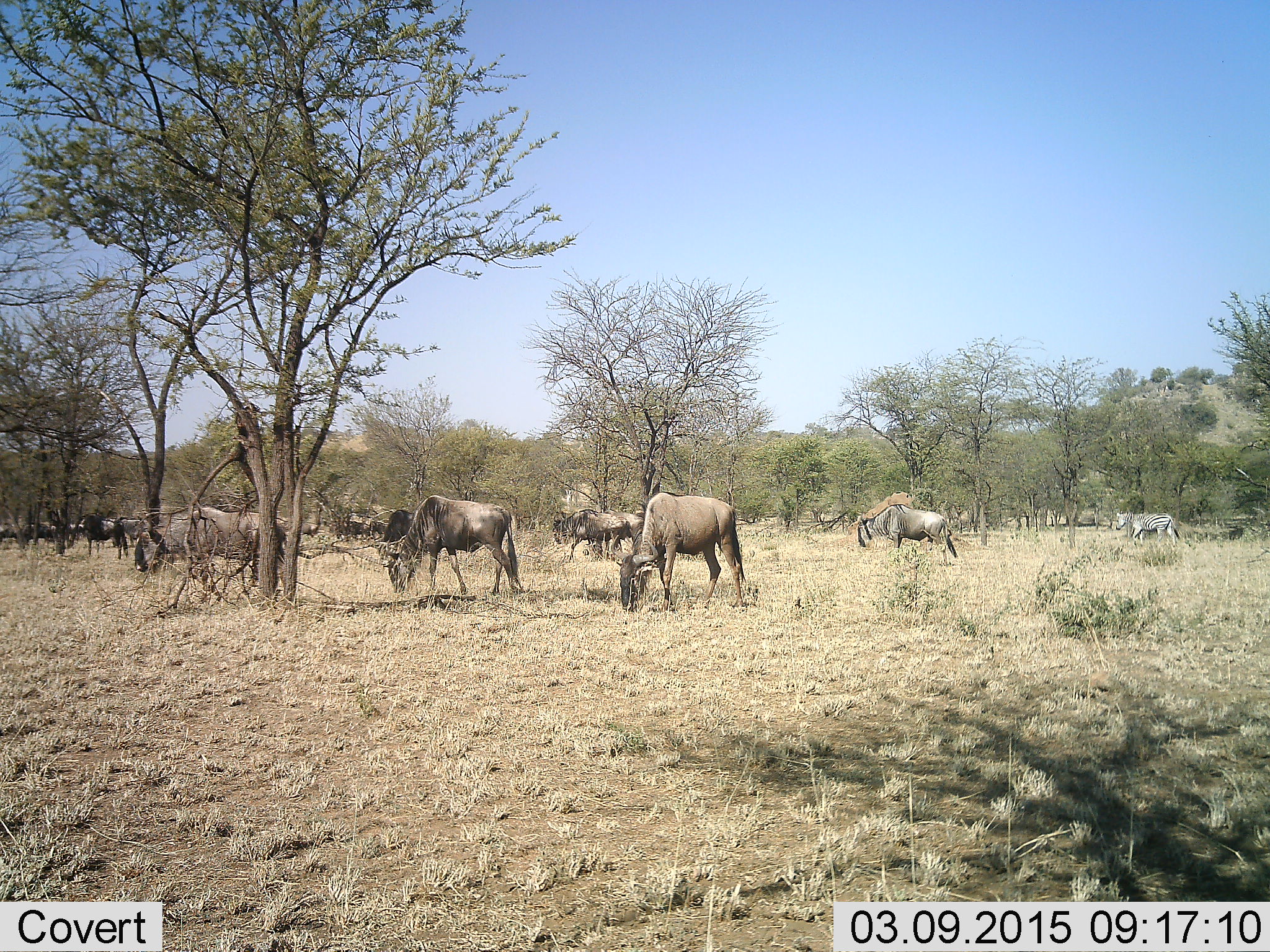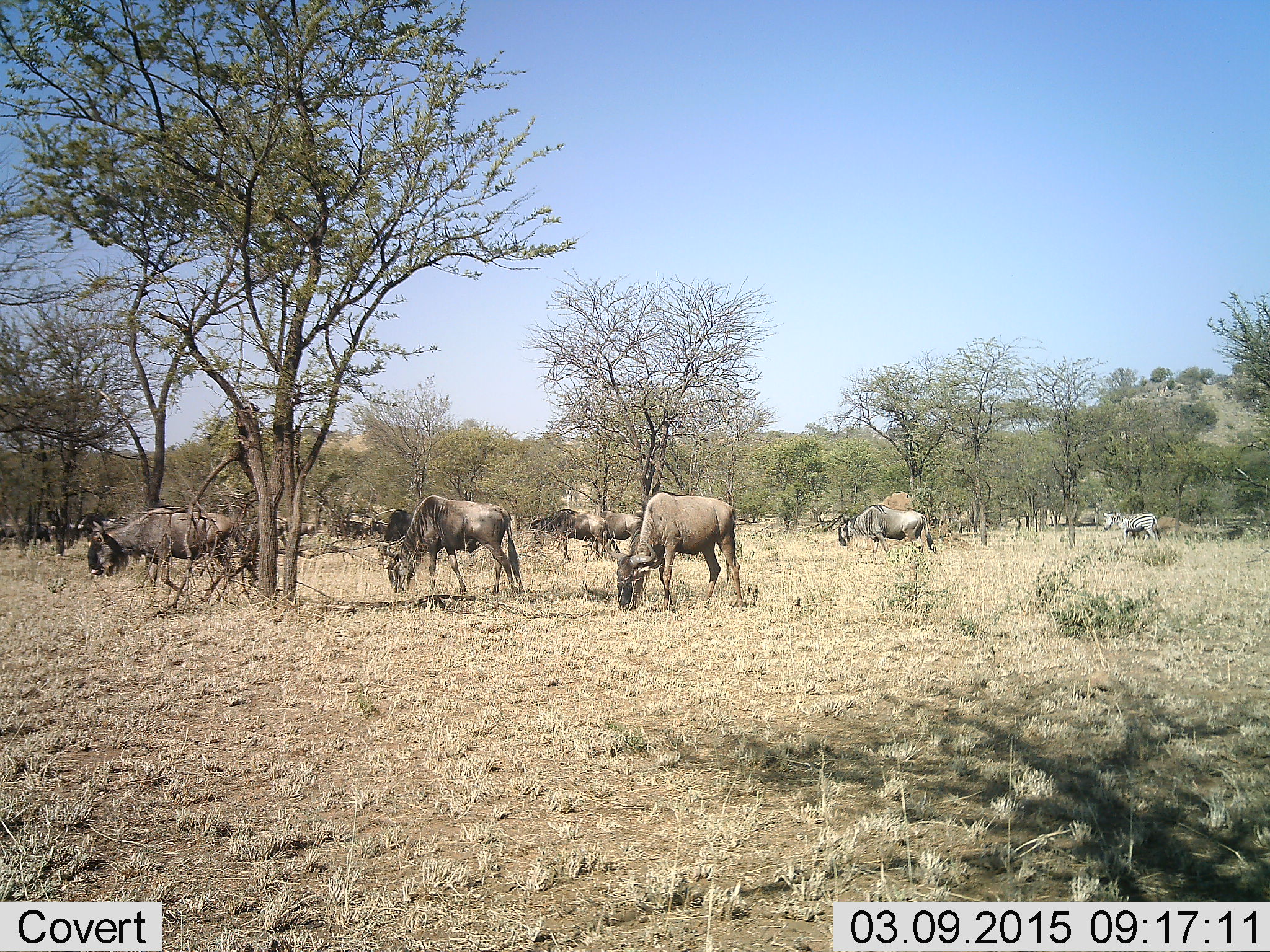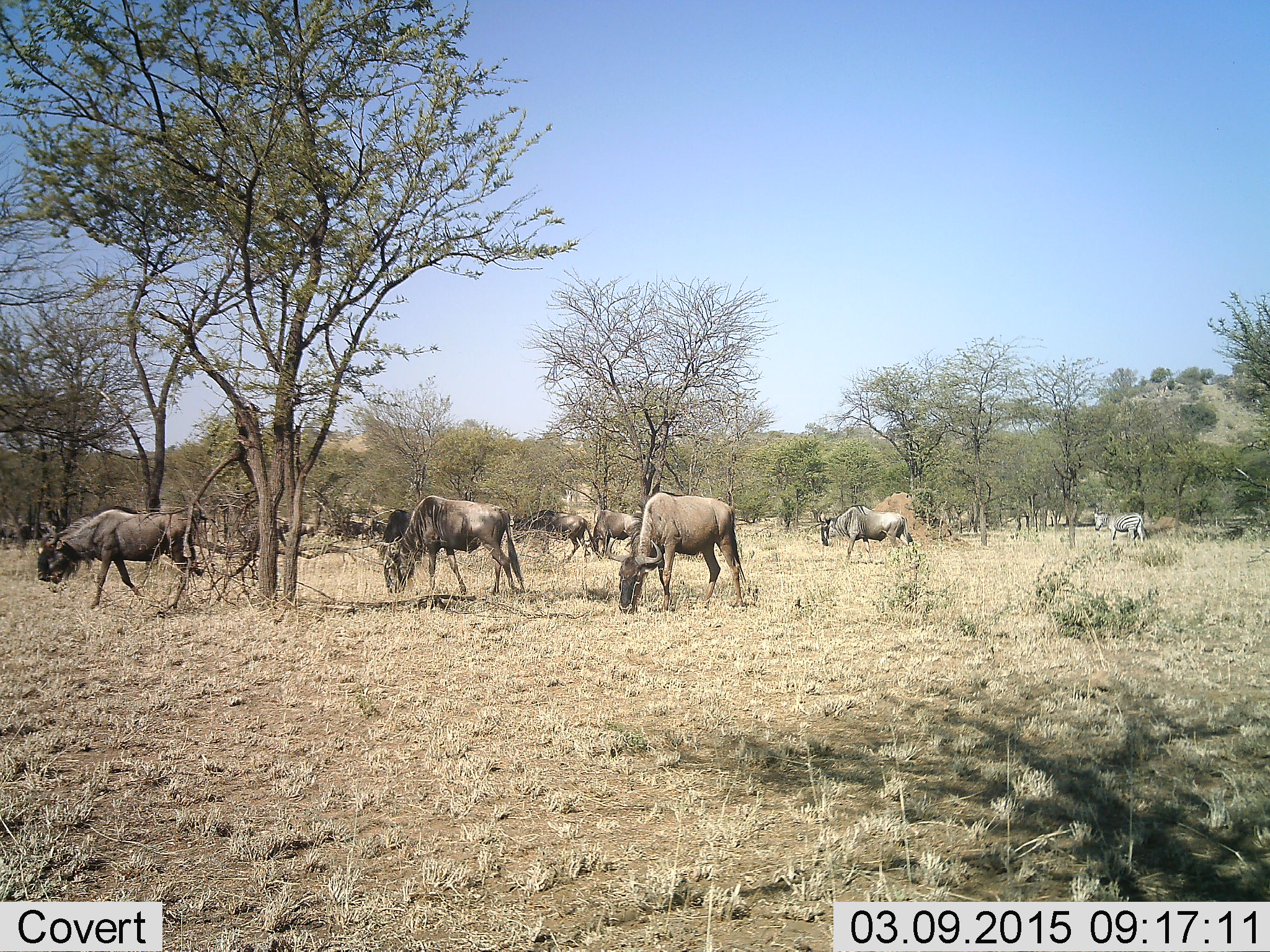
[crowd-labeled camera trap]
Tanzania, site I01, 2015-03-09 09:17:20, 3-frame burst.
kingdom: Animalia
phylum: Chordata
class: Mammalia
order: Artiodactyla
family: Bovidae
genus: Connochaetes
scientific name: Connochaetes taurinus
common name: blue wildebeest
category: wildebeest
Wildebeest (blue wildebeest) (Connochaetes taurinus), count 8. Behavior (volunteer vote fractions): standing 53%, resting 0%, moving 80%, interacting 7%. Young present (vote fraction): 0%. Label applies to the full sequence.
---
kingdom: Animalia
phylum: Chordata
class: Mammalia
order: Perissodactyla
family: Equidae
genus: Equus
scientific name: Equus quagga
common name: plains zebra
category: zebra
Zebra (plains zebra) (Equus quagga), count 1. Behavior (volunteer vote fractions): standing 30%, resting 0%, moving 80%, interacting 0%. Young present (vote fraction): 0%. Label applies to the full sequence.